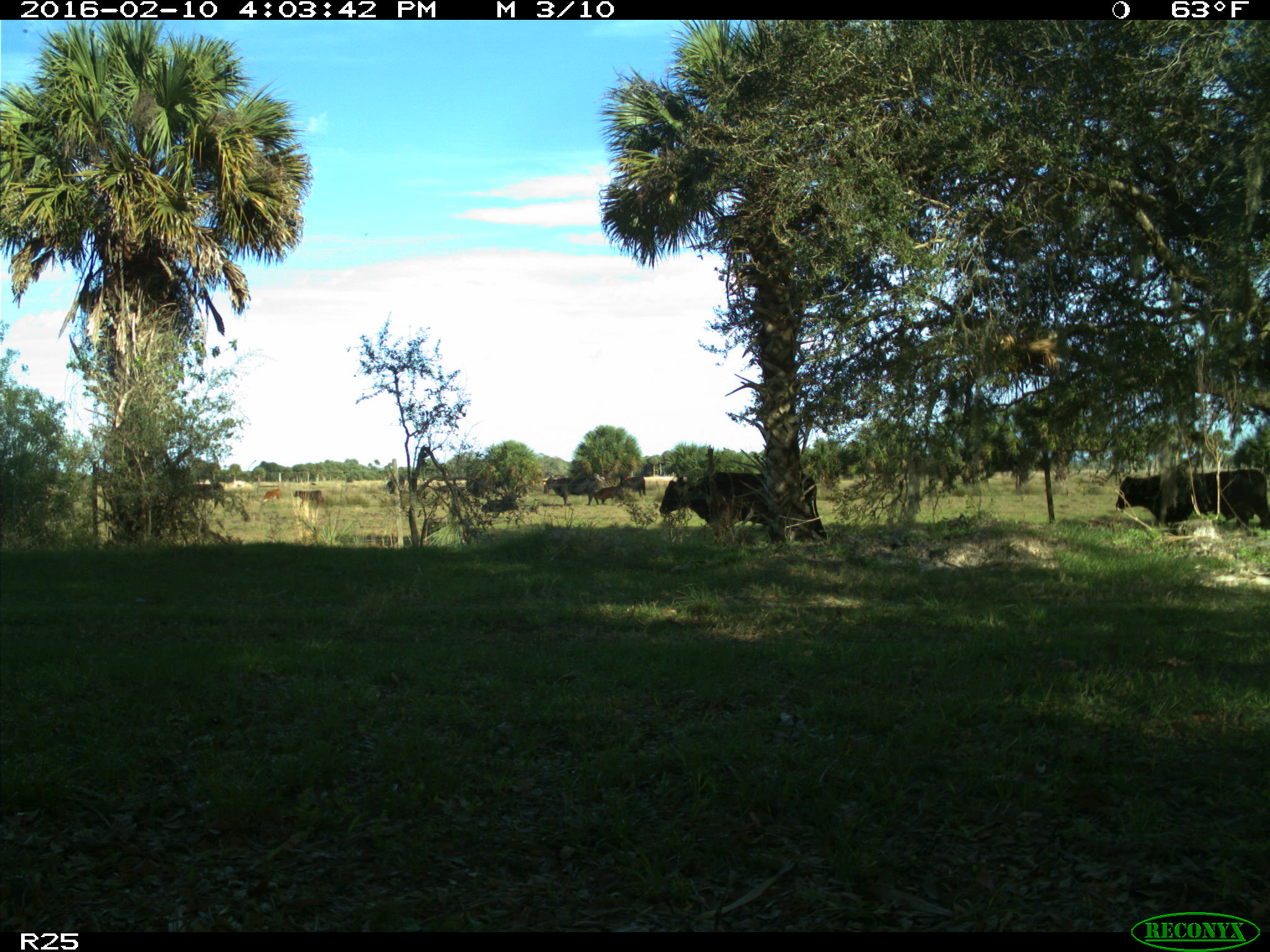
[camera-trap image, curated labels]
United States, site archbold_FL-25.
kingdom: Animalia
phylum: Chordata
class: Mammalia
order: Artiodactyla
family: Bovidae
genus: Bos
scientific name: Bos taurus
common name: domestic cow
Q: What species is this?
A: Bos taurus (domestic cow).